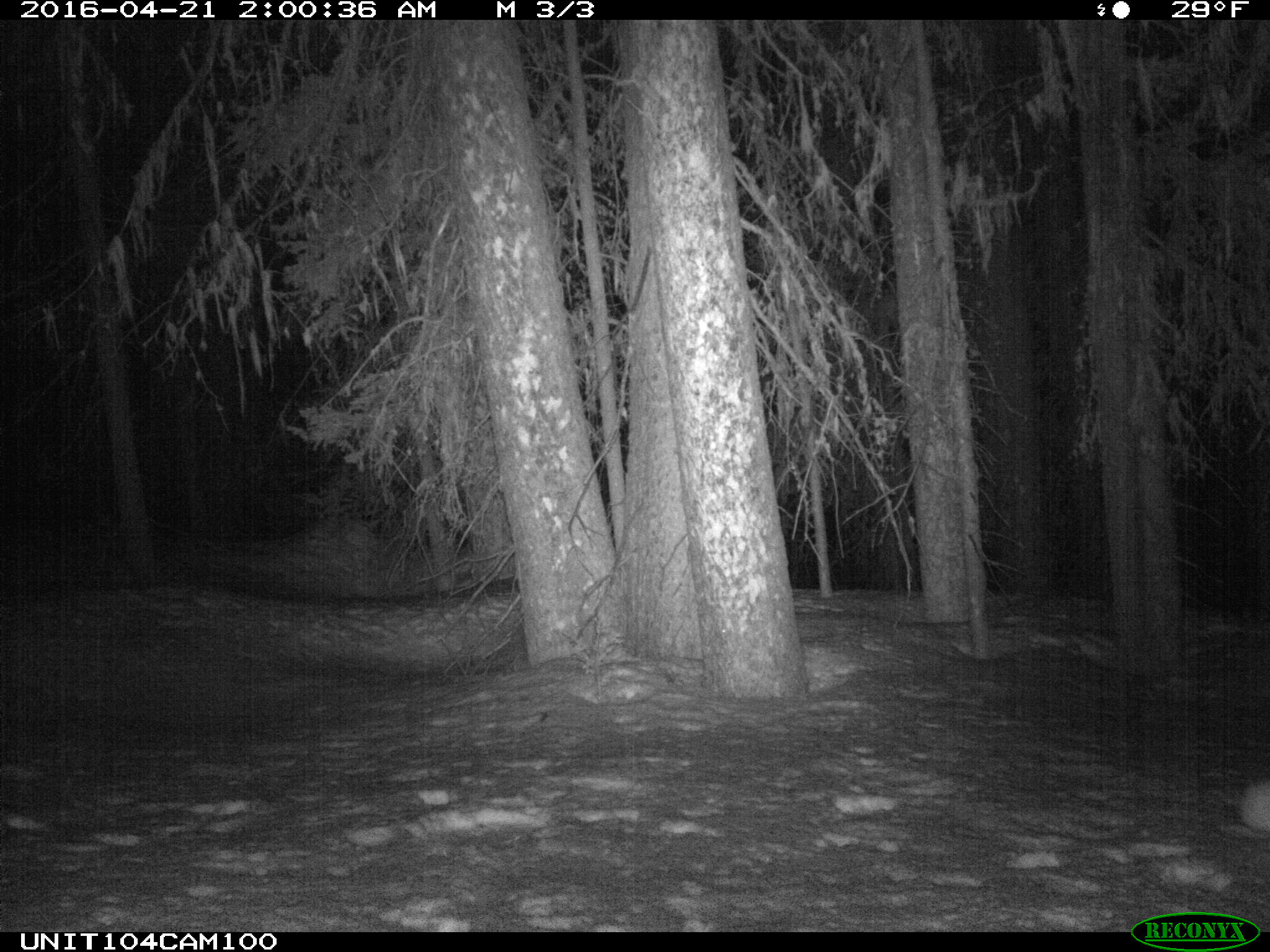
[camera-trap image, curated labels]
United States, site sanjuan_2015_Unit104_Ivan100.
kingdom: Animalia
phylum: Chordata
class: Mammalia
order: Lagomorpha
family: Leporidae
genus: Lepus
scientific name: Lepus americanus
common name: snowshoe hare